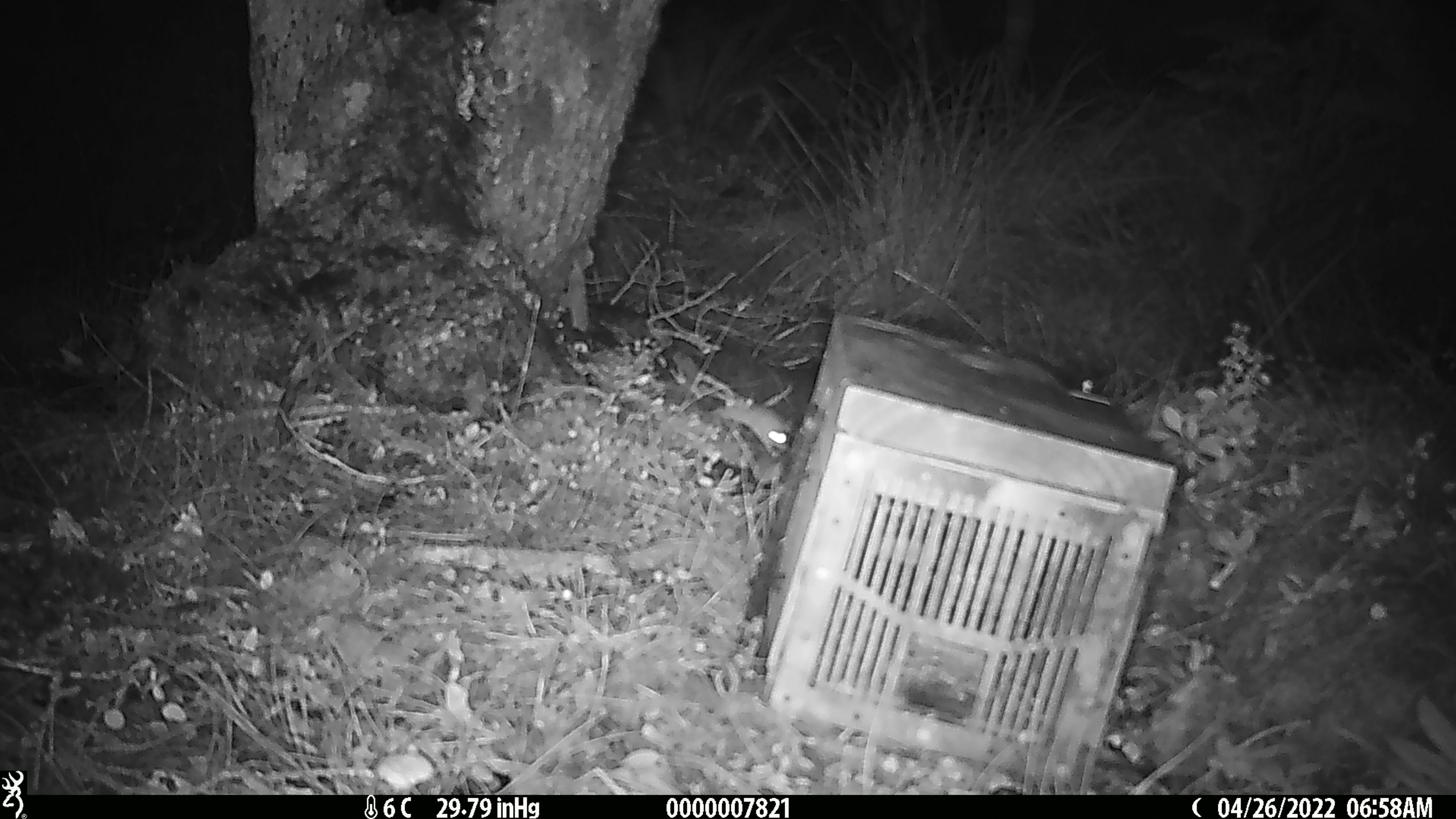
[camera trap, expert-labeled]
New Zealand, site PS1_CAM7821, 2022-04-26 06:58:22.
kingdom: Animalia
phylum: Chordata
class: Mammalia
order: Rodentia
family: Muridae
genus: Mus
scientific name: Mus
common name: mouse